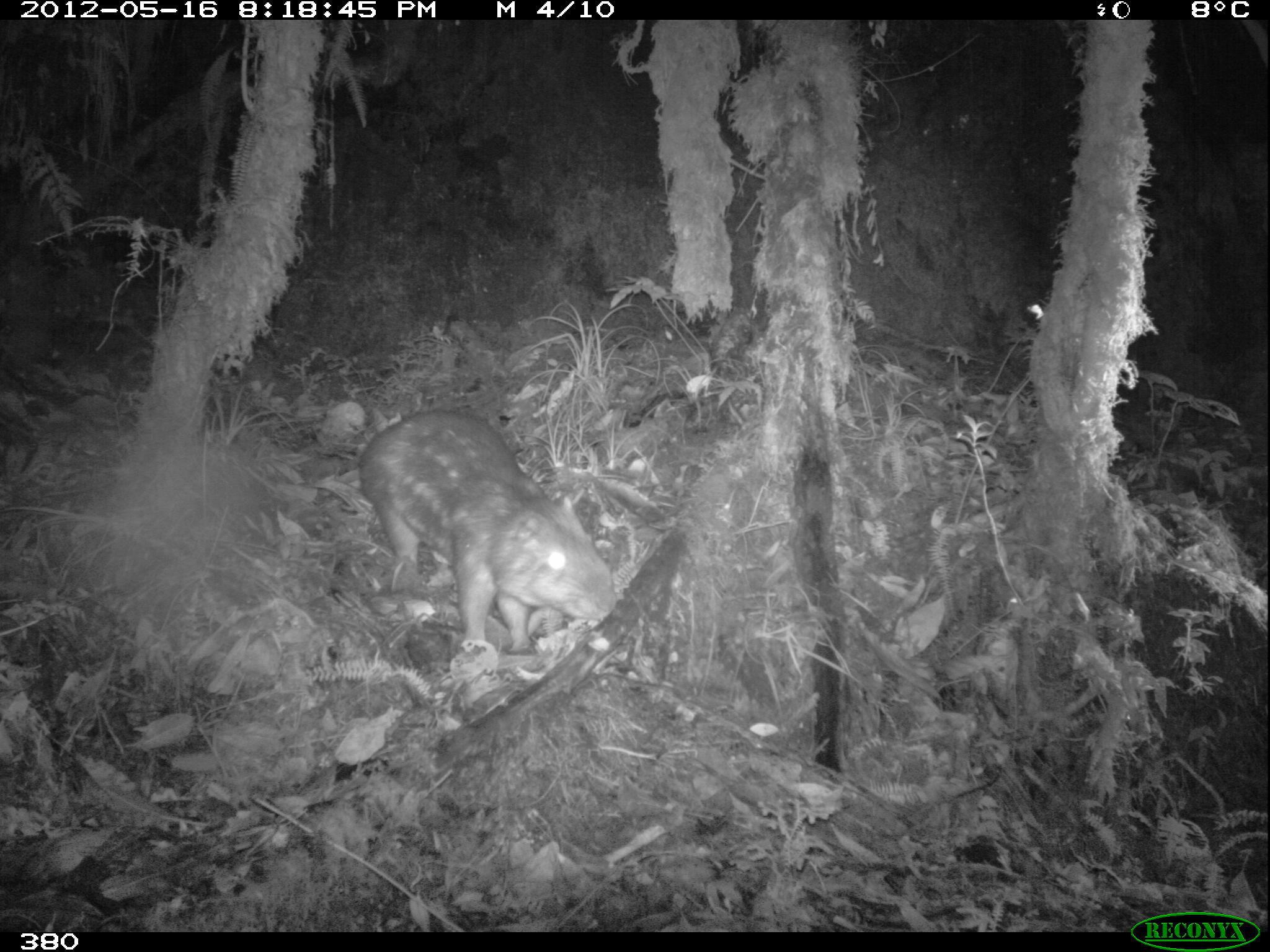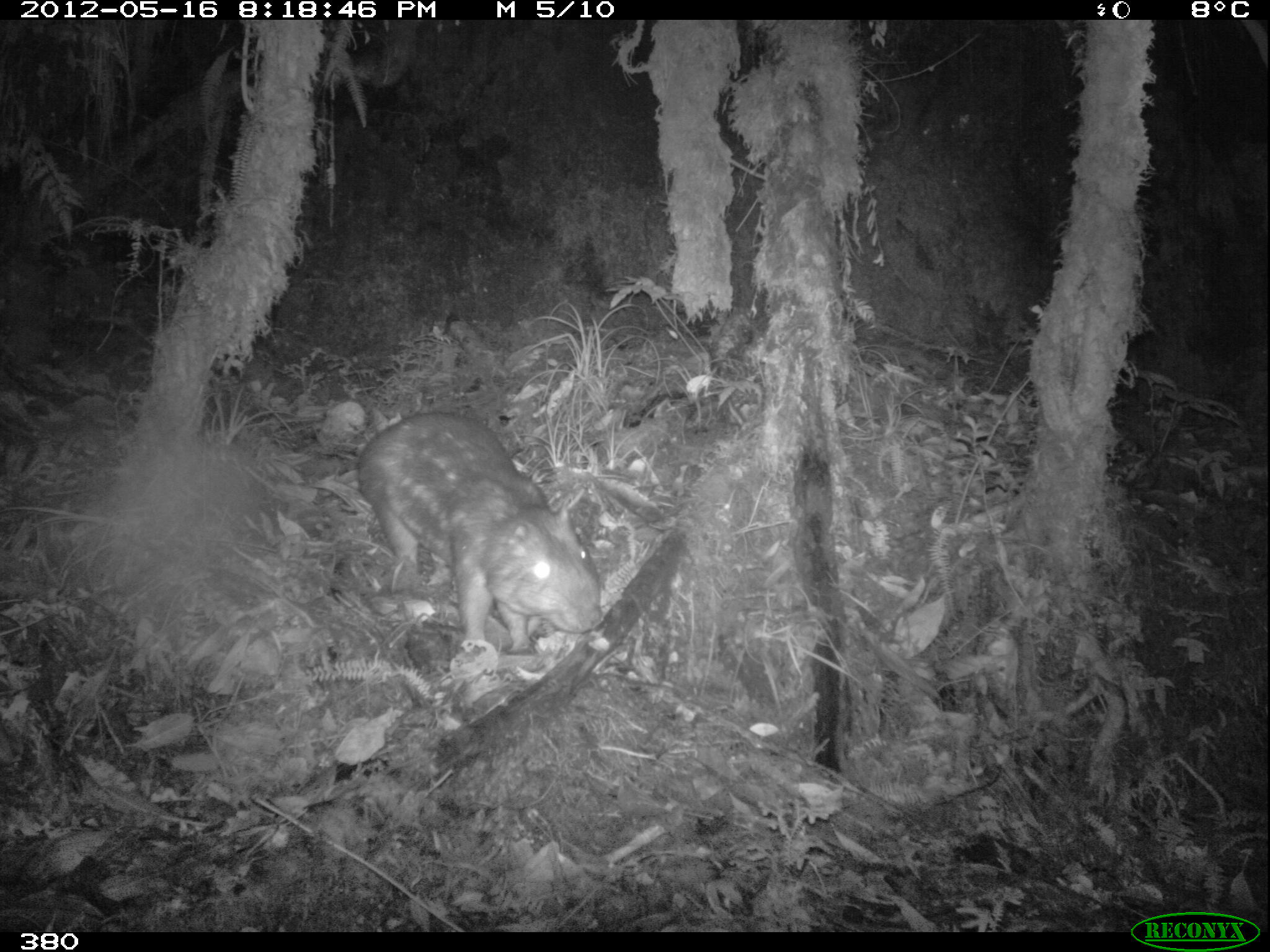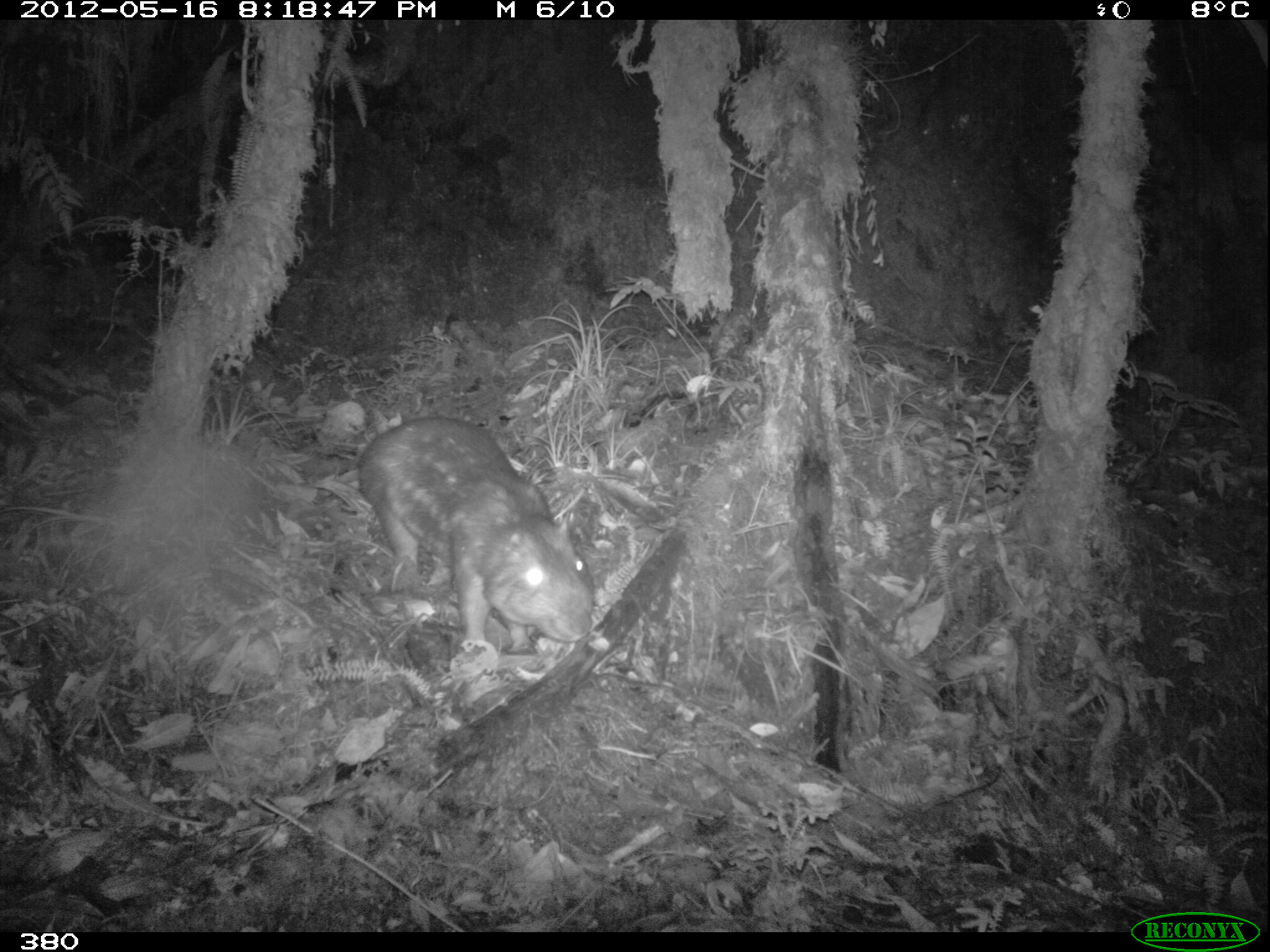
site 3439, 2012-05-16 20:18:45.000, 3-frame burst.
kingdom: Animalia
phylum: Chordata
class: Mammalia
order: Rodentia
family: Cuniculidae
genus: Cuniculus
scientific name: Cuniculus taczanowskii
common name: mountain paca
Cuniculus taczanowskii (mountain paca).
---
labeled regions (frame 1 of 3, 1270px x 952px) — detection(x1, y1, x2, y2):
cuniculus taczanowskii: detection(358, 407, 626, 657)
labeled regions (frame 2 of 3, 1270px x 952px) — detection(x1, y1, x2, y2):
cuniculus taczanowskii: detection(354, 411, 609, 655)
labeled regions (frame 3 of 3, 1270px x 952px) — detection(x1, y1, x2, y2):
cuniculus taczanowskii: detection(358, 416, 591, 642)